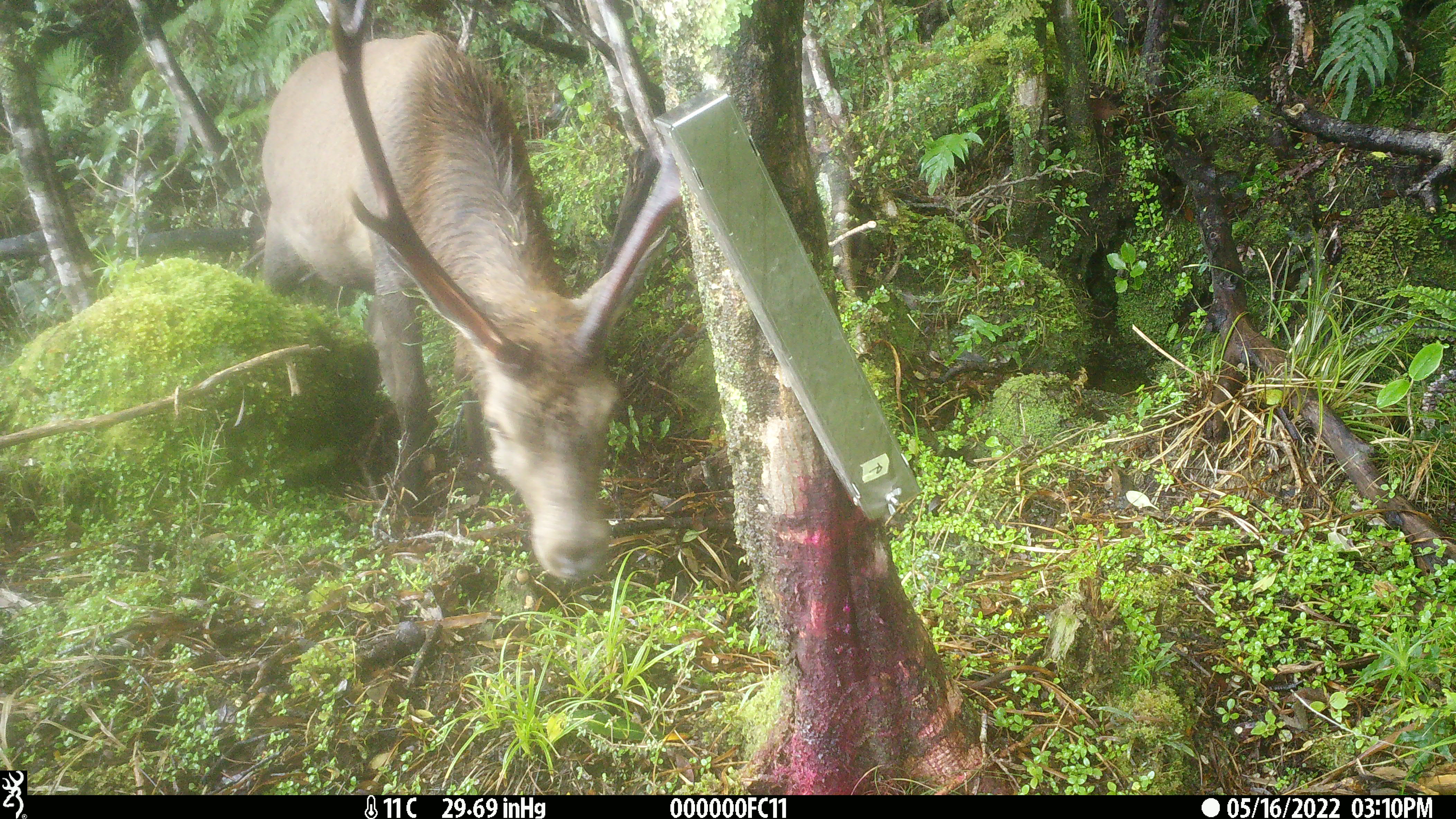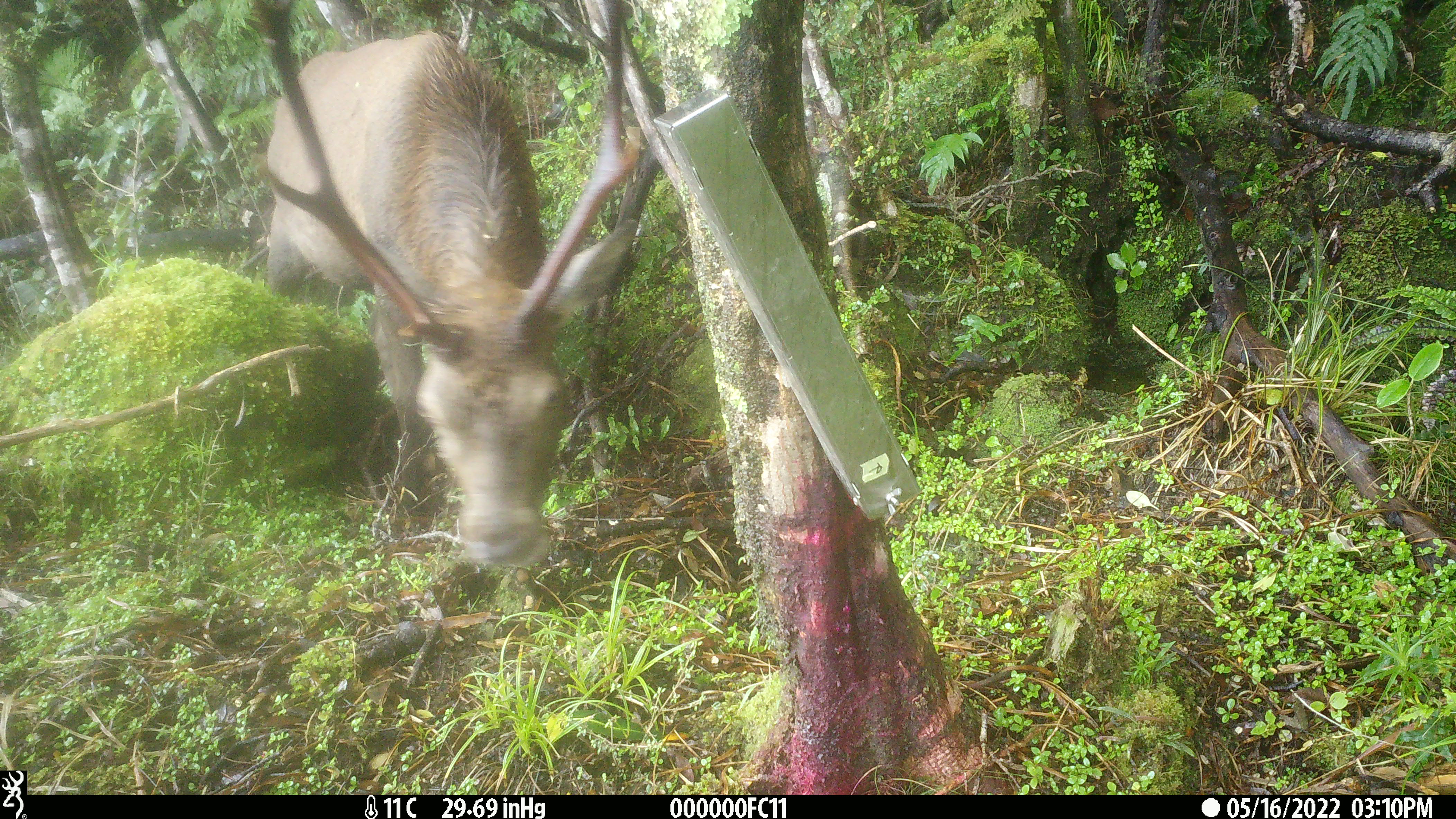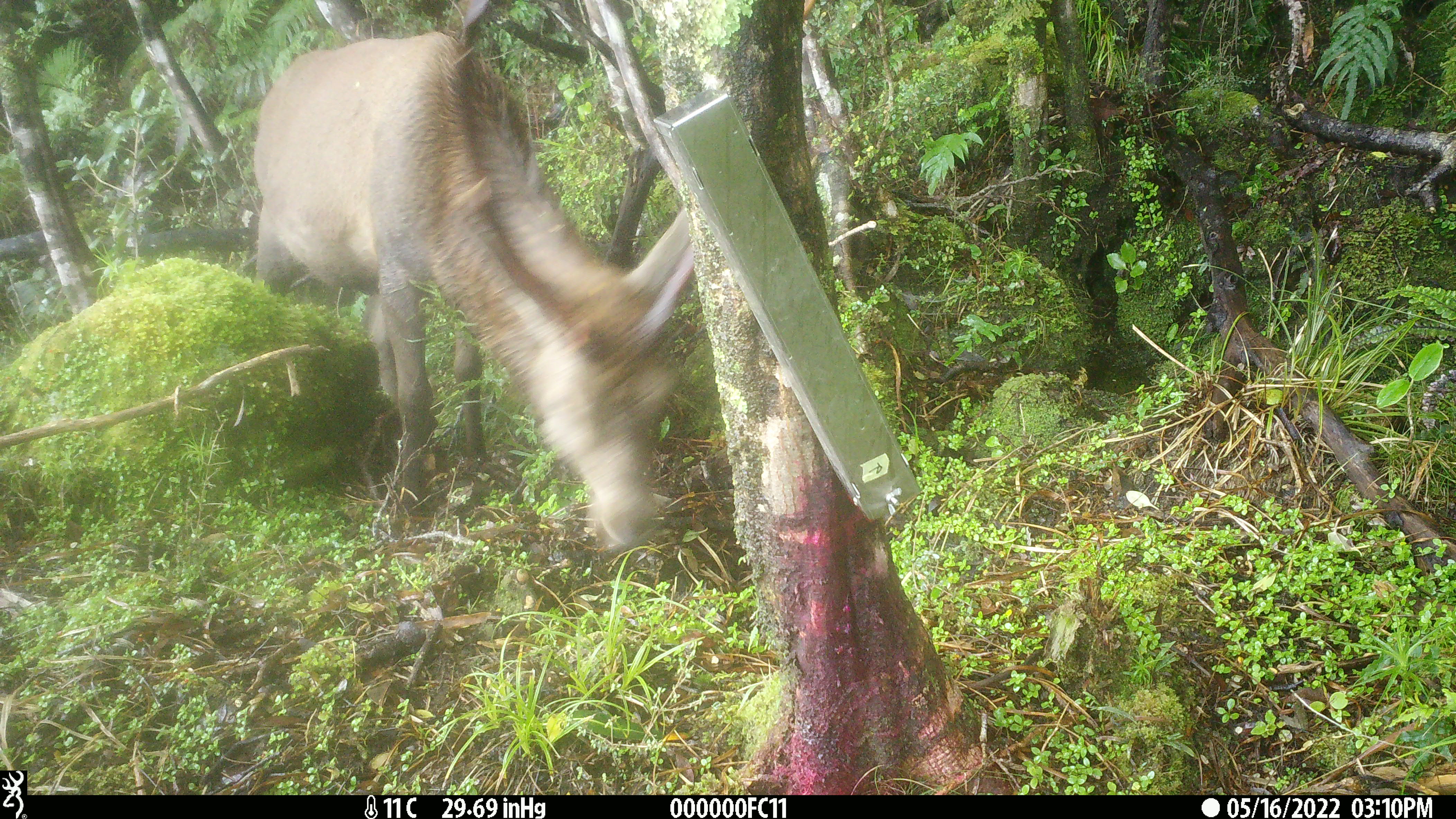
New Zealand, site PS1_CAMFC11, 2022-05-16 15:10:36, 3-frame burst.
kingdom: Animalia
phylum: Chordata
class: Mammalia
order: Artiodactyla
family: Cervidae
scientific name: Cervidae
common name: deer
Deer (Cervidae).